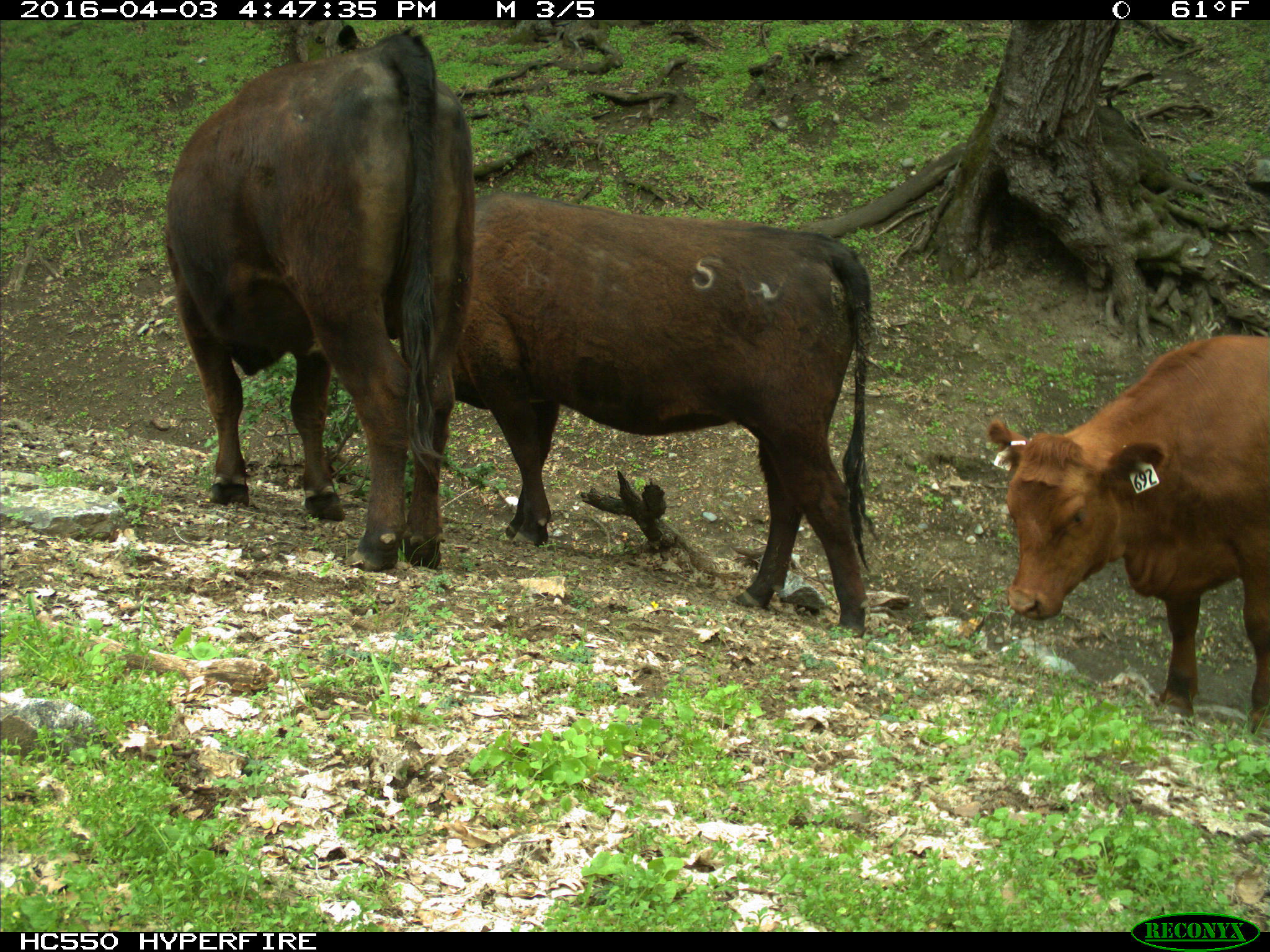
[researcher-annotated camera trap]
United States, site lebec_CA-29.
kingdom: Animalia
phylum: Chordata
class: Mammalia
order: Artiodactyla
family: Bovidae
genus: Bos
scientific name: Bos taurus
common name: domestic cow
Bos taurus (domestic cow).